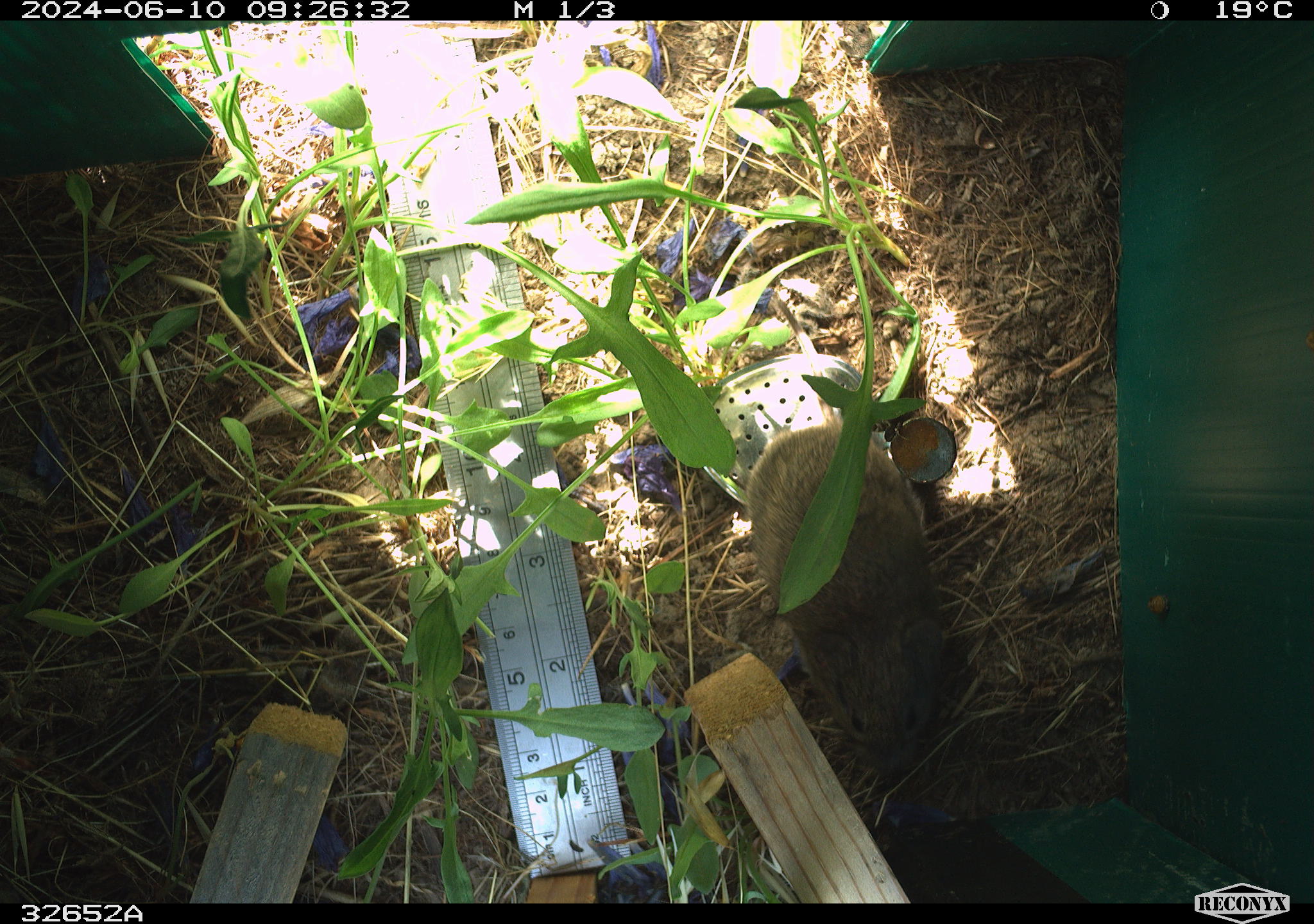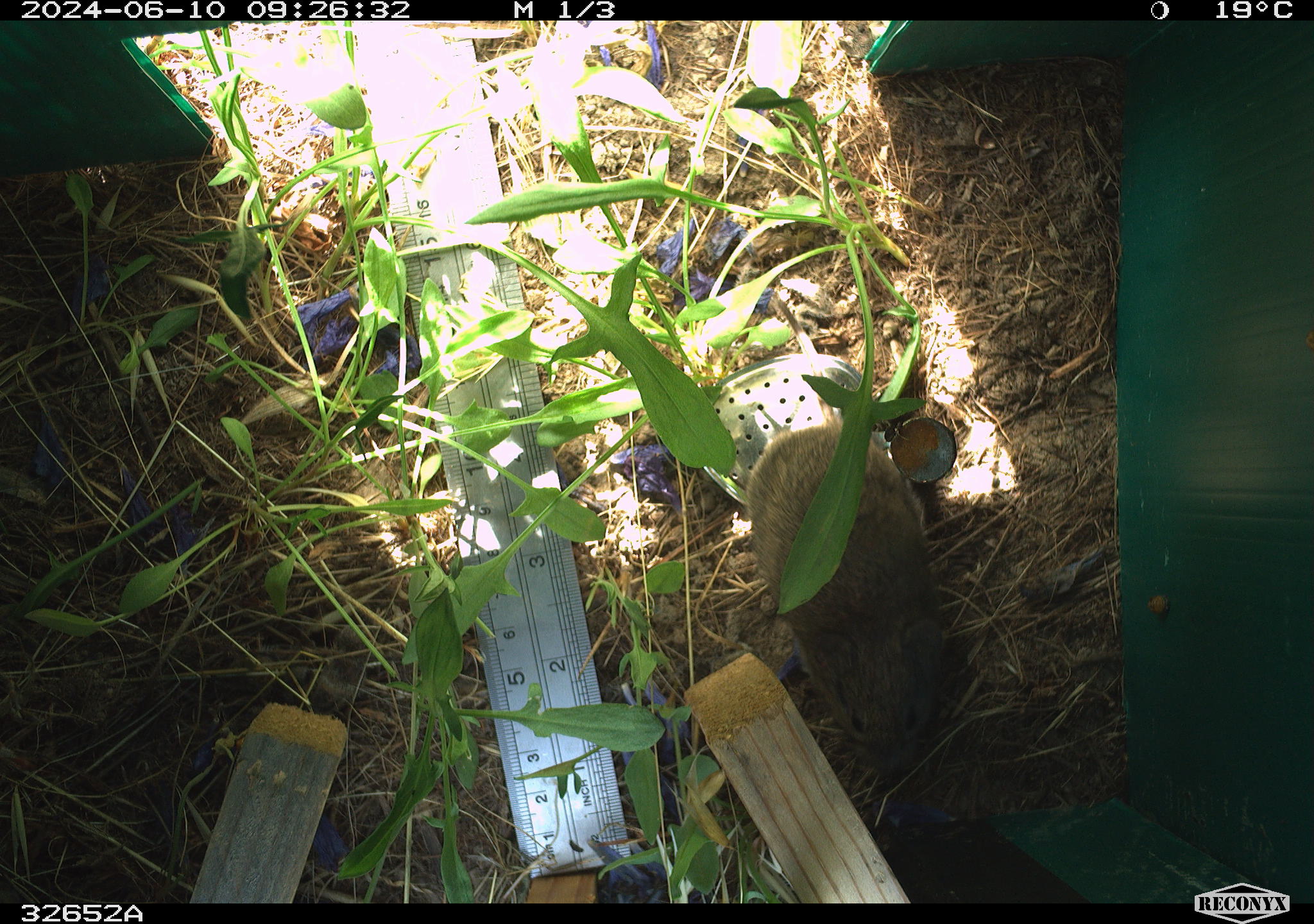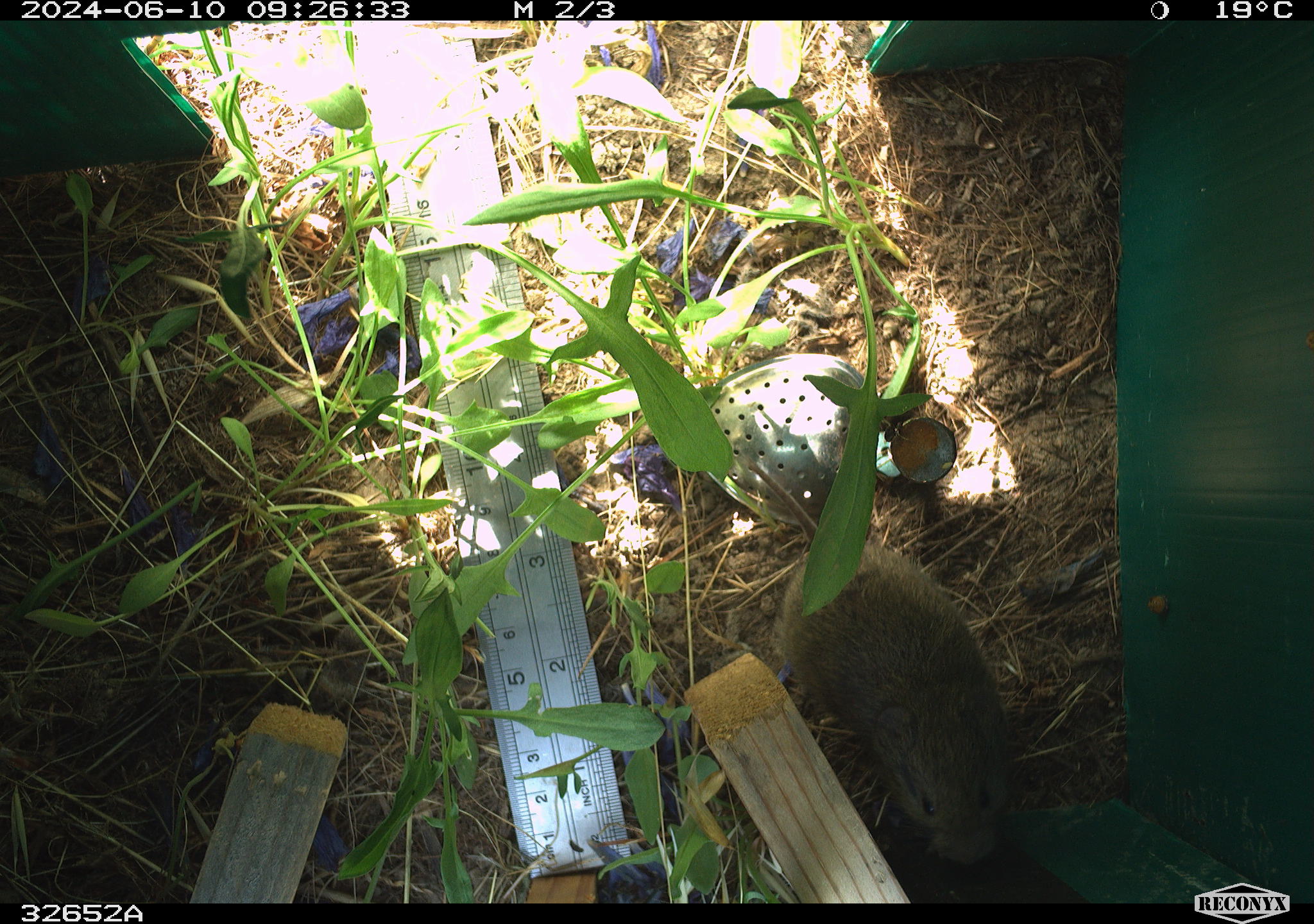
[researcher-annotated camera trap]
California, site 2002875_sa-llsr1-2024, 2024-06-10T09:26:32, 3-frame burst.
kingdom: Animalia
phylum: Chordata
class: Mammalia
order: Rodentia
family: Cricetidae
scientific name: Arvicolinae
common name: voles, lemmings, and muskrats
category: arvicolinae subfamily